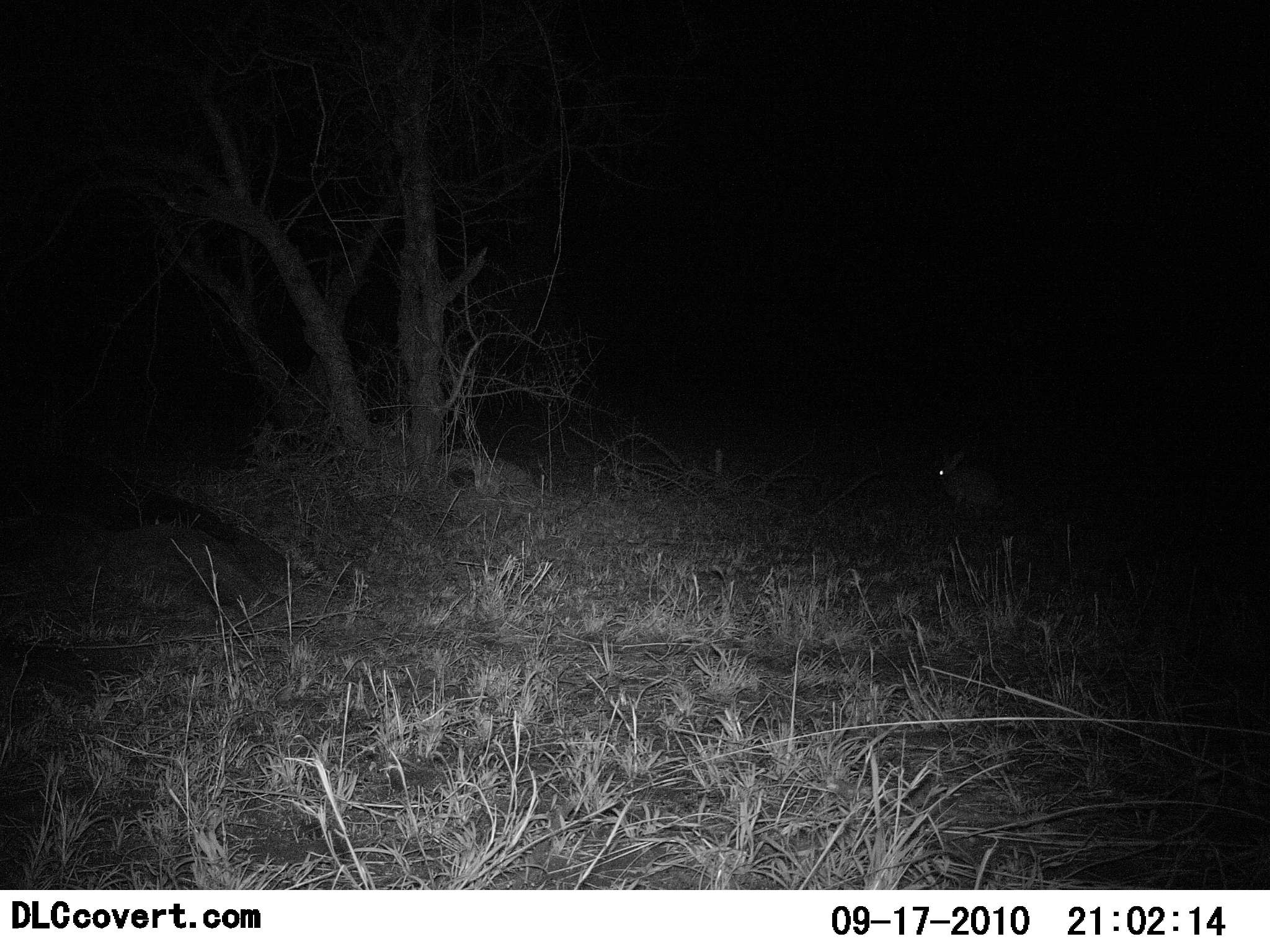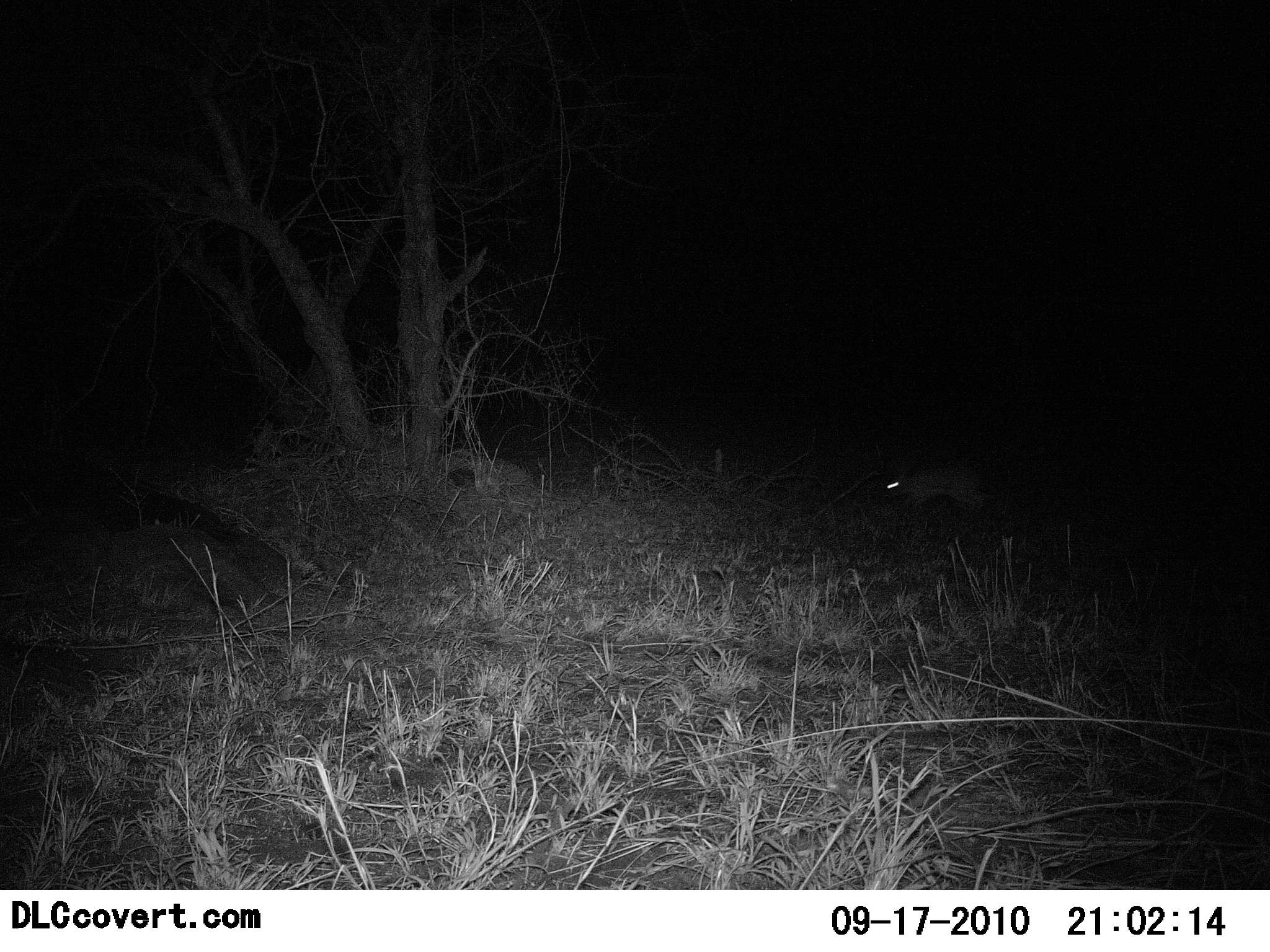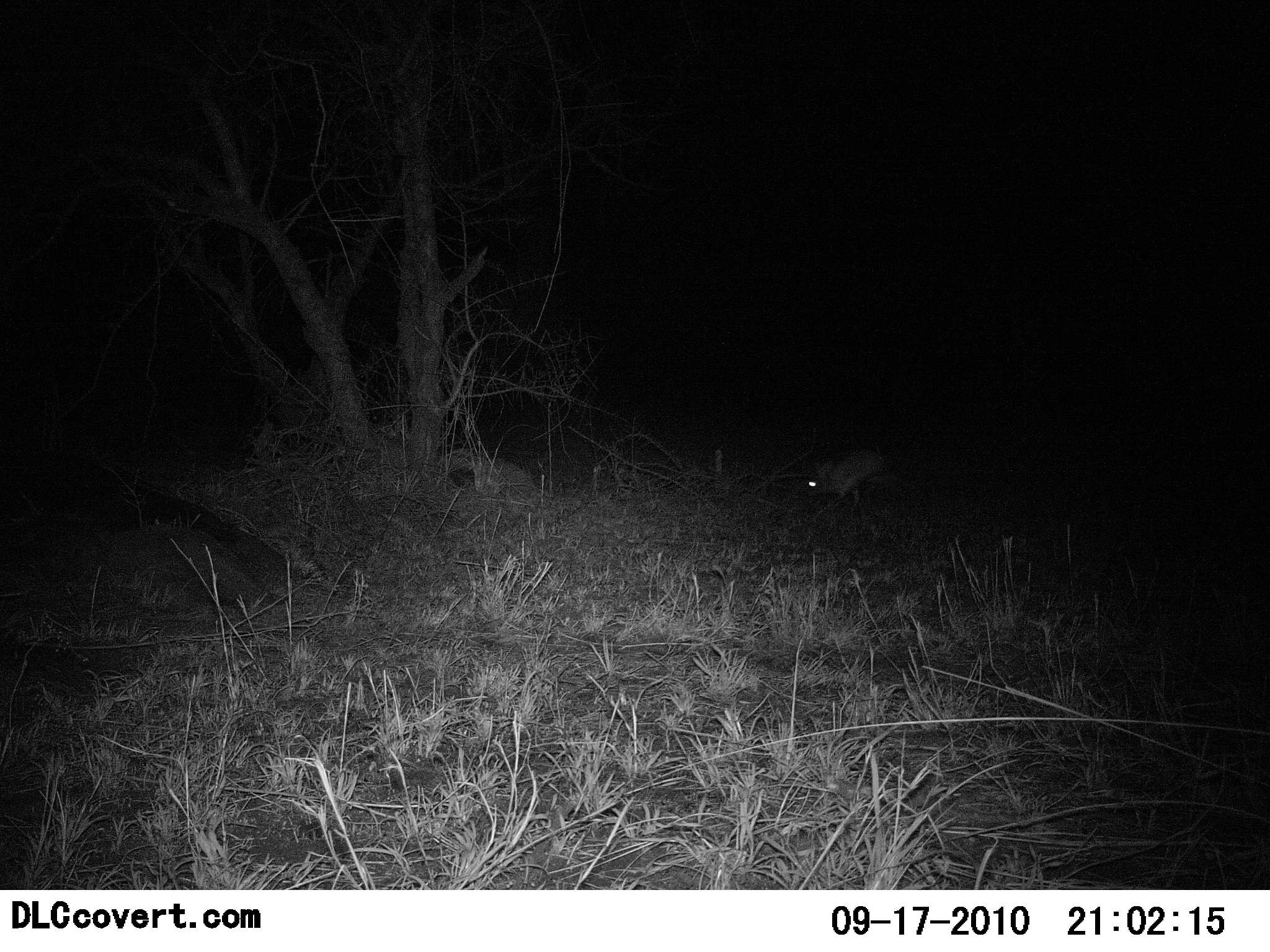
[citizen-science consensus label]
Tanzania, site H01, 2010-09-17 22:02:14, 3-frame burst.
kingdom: Animalia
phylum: Chordata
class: Mammalia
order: Lagomorpha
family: Leporidae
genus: Lepus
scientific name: Lepus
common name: hare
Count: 1.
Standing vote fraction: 0%.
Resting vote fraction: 0%.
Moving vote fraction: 100%.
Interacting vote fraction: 0%.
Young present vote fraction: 0%.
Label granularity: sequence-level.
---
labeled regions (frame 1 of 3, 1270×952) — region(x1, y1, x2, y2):
animal: region(934, 450, 999, 515)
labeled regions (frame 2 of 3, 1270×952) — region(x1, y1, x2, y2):
animal: region(878, 468, 983, 523)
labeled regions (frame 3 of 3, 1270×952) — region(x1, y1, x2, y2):
animal: region(797, 458, 911, 531)